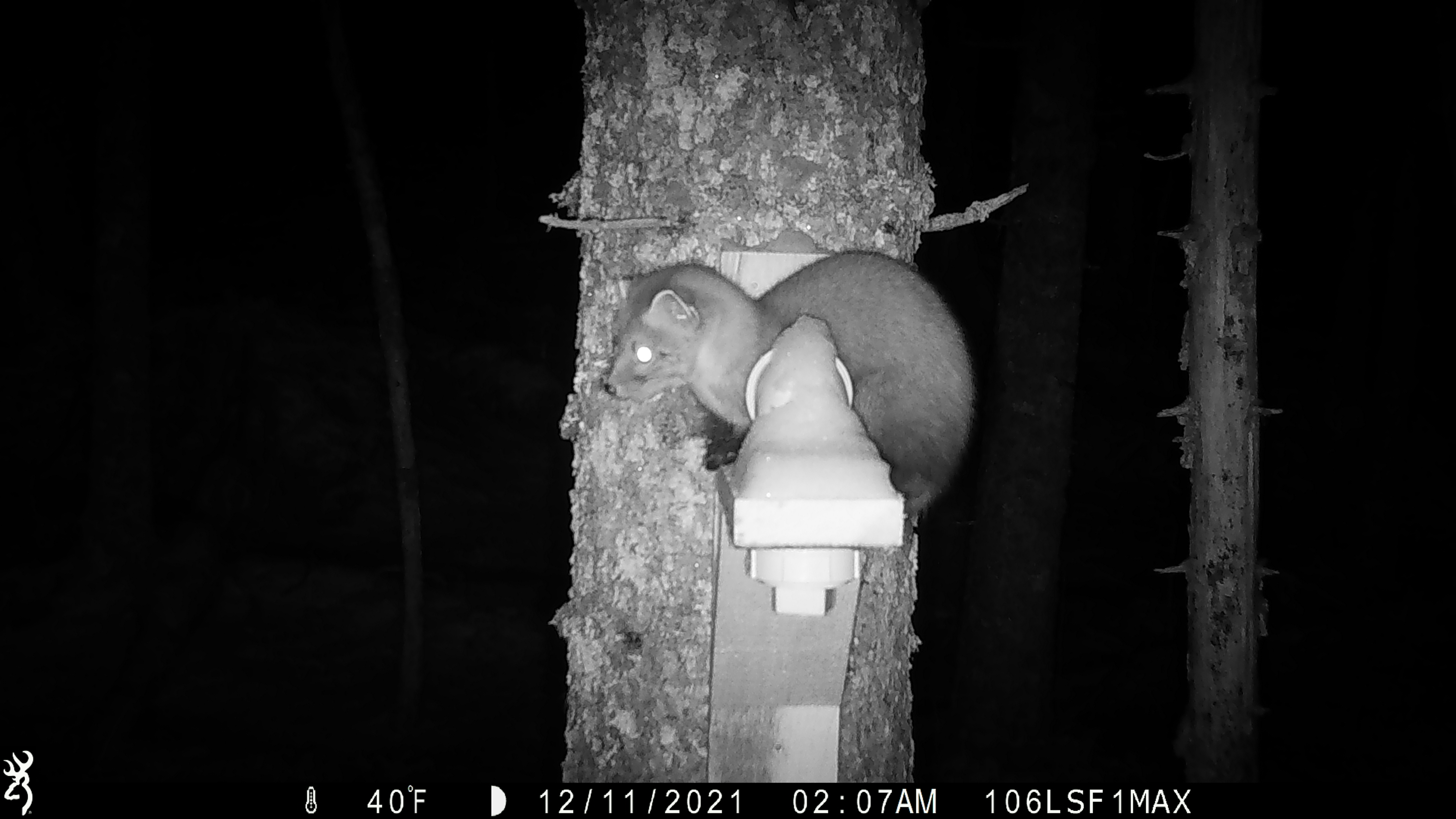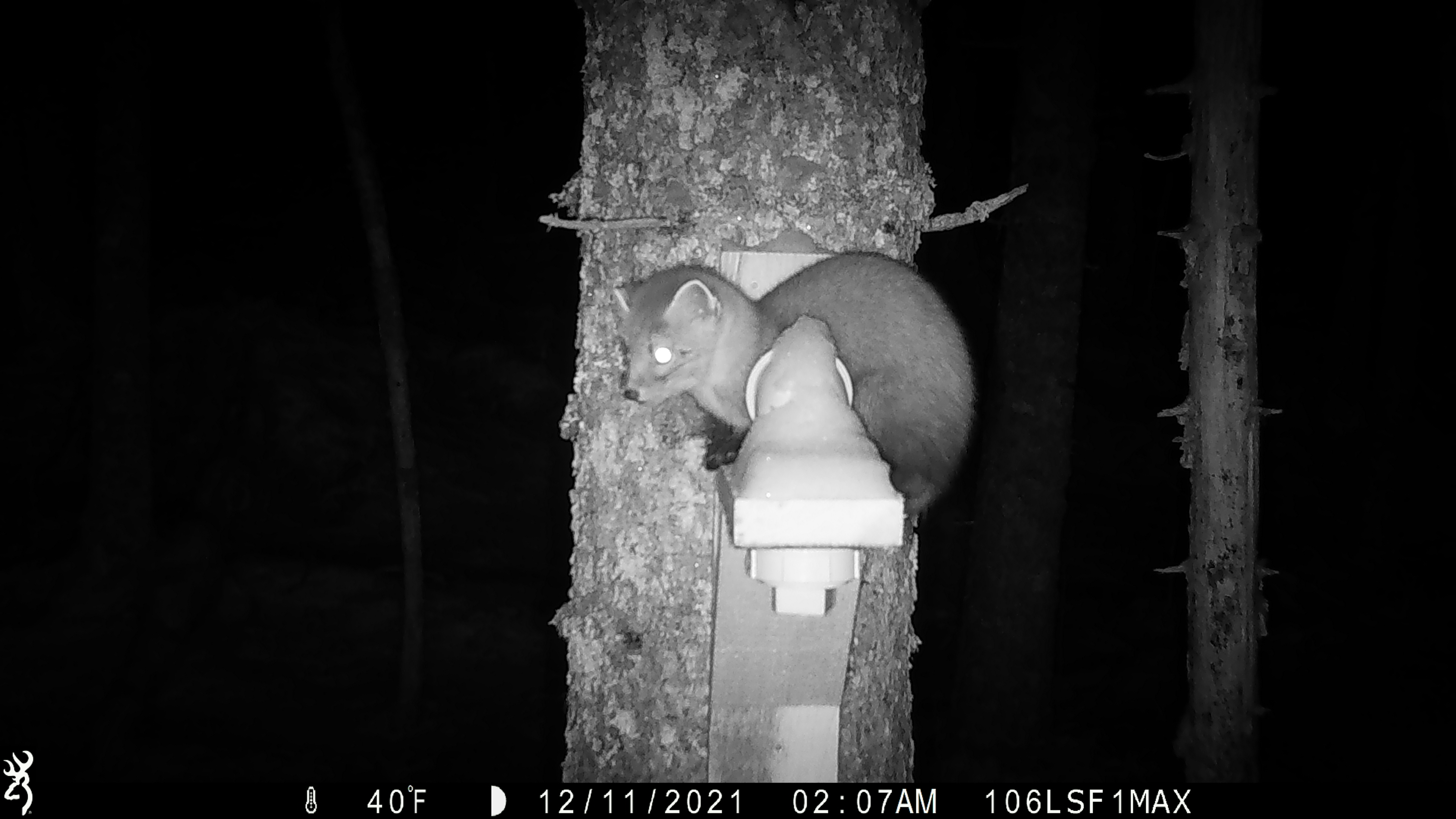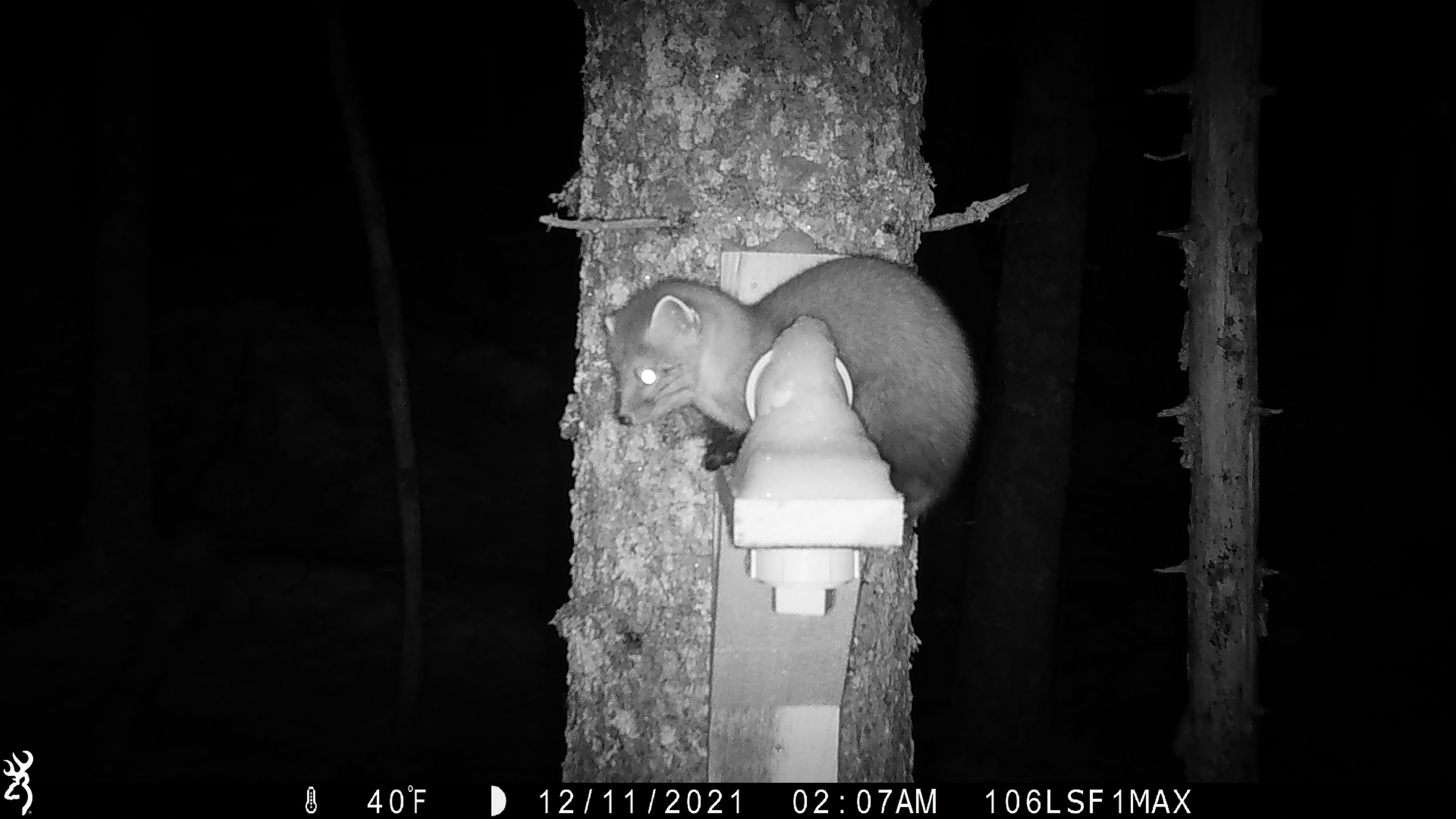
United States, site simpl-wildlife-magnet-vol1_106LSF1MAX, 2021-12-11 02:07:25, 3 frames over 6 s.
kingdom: Animalia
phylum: Chordata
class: Mammalia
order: Carnivora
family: Mustelidae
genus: Martes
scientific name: Martes americana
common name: american marten